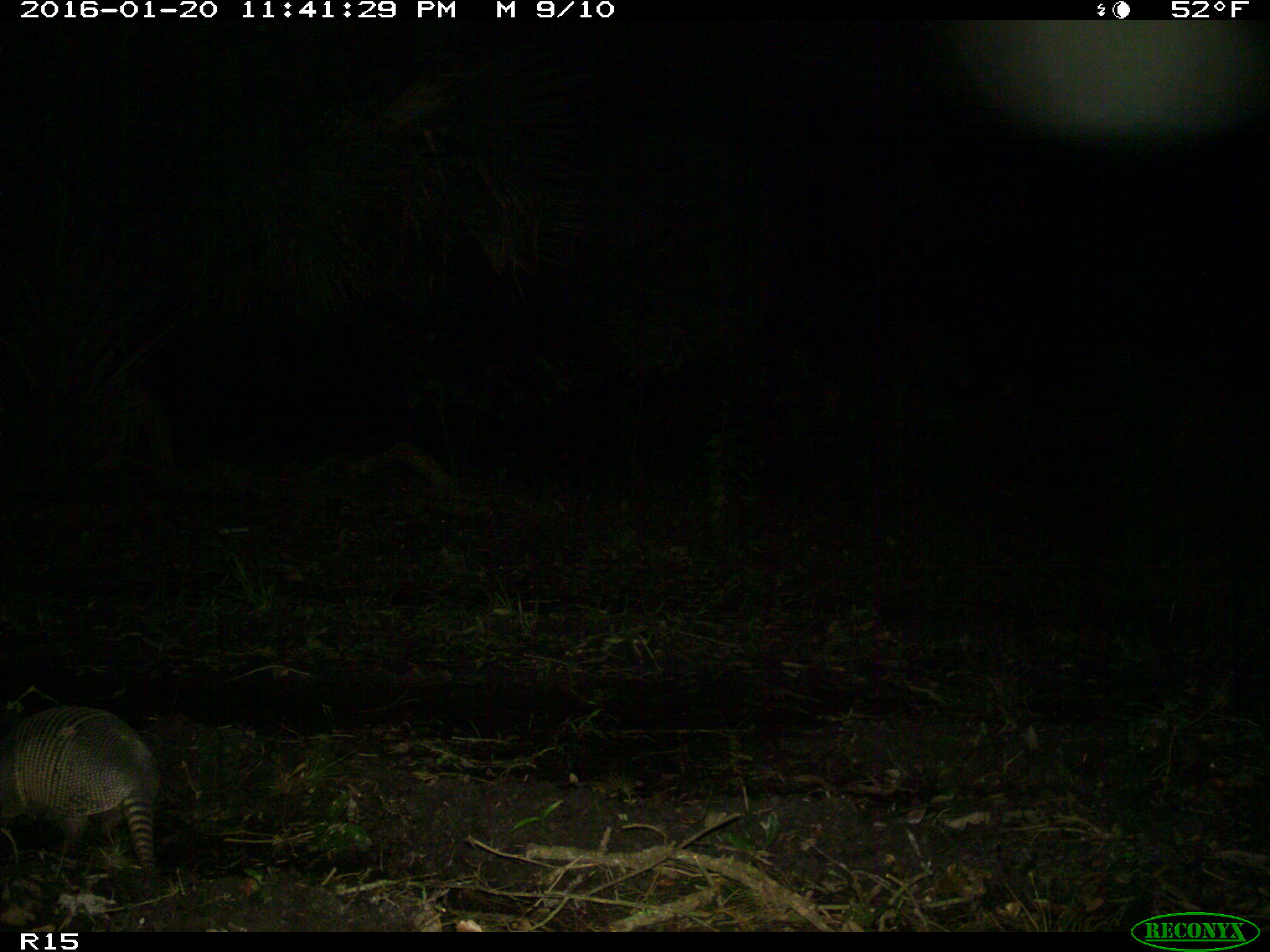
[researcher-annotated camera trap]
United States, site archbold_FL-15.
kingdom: Animalia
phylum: Chordata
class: Mammalia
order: Cingulata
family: Dasypodidae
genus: Dasypus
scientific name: Dasypus novemcinctus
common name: nine-banded armadillo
Dasypus novemcinctus (nine-banded armadillo).